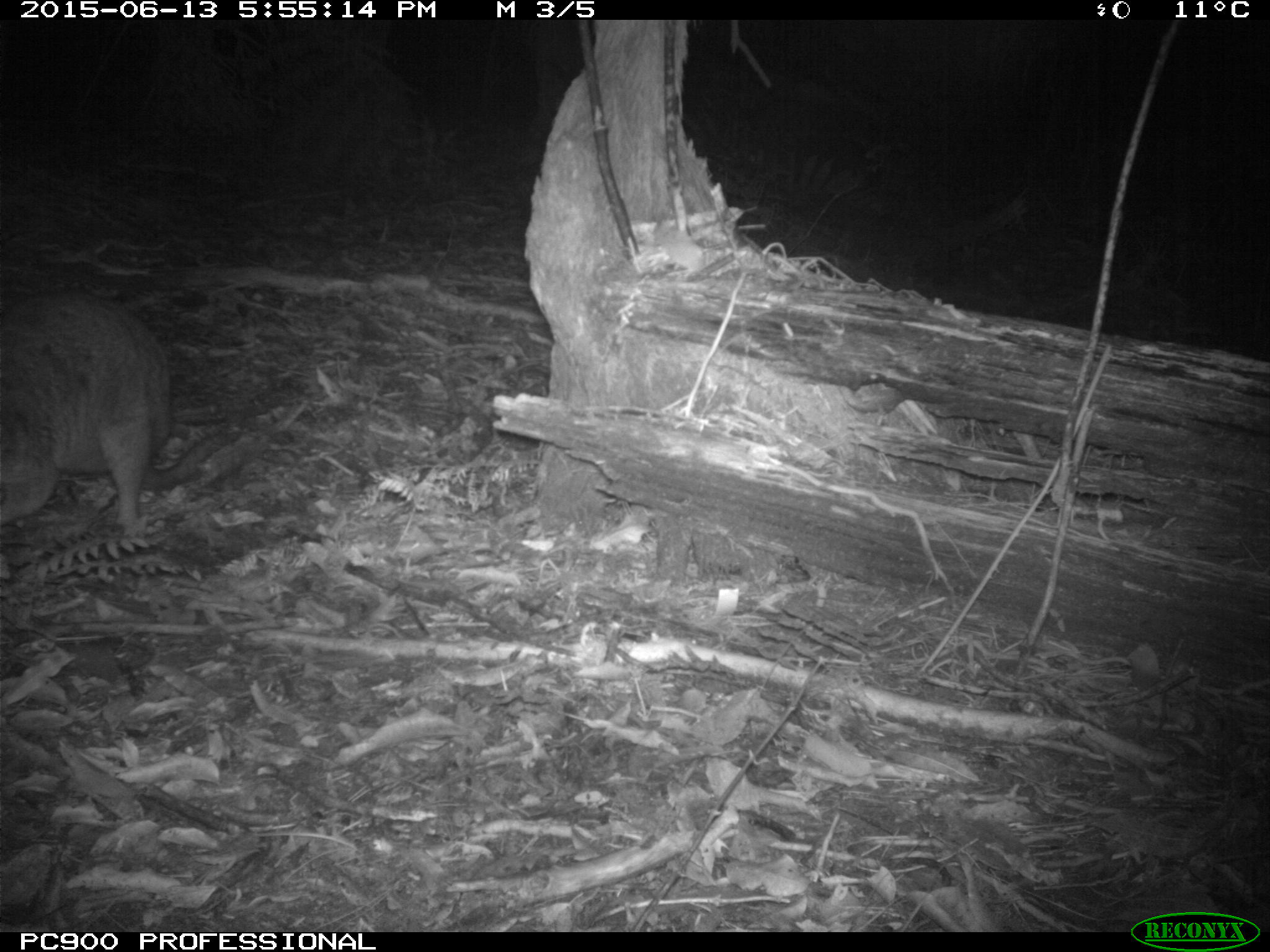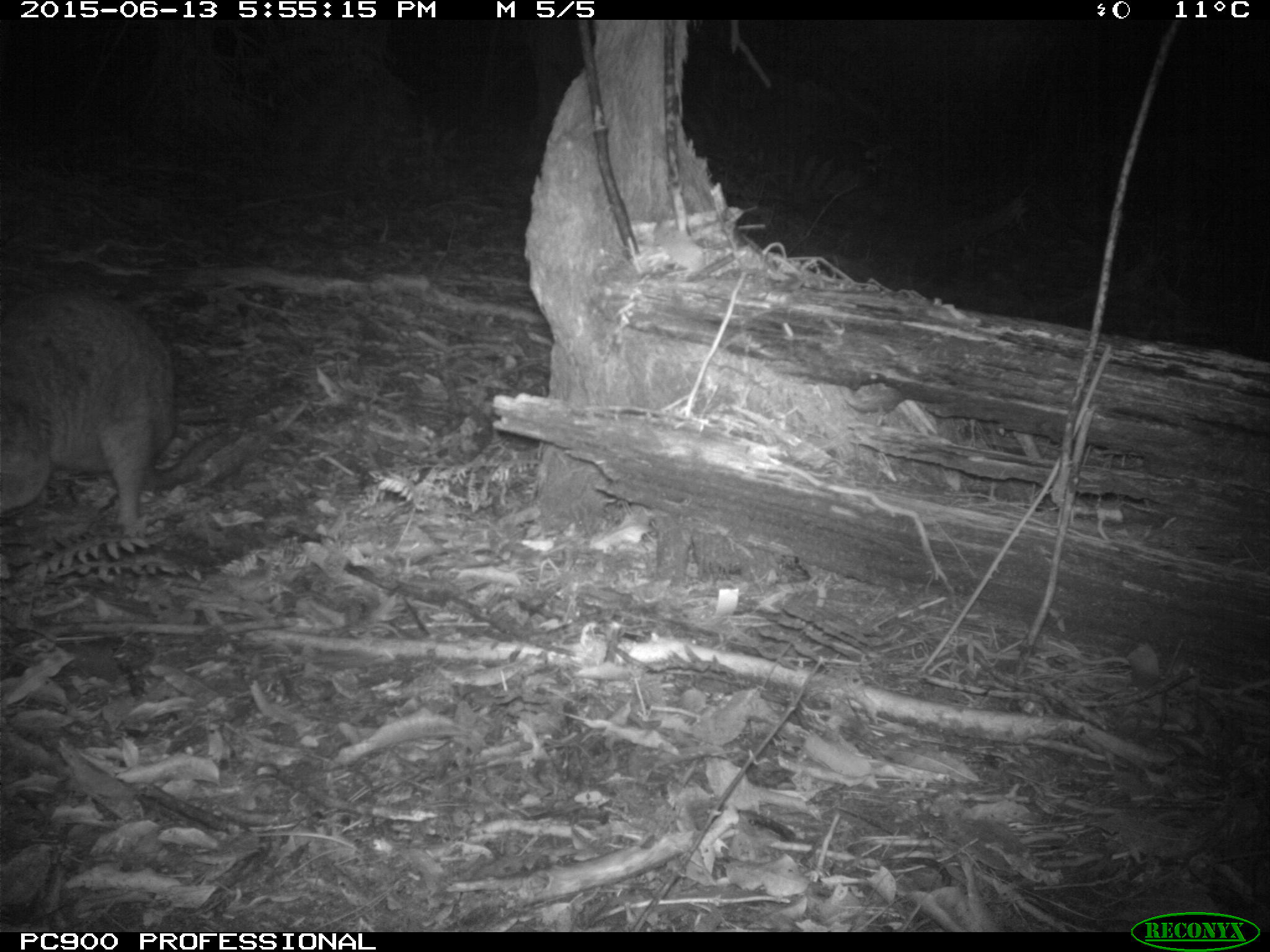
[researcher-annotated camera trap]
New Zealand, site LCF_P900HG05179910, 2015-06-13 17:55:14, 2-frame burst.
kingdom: Animalia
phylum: Chordata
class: Mammalia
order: Diprotodontia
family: Macropodidae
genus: Notamacropus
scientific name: Notamacropus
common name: wallaby